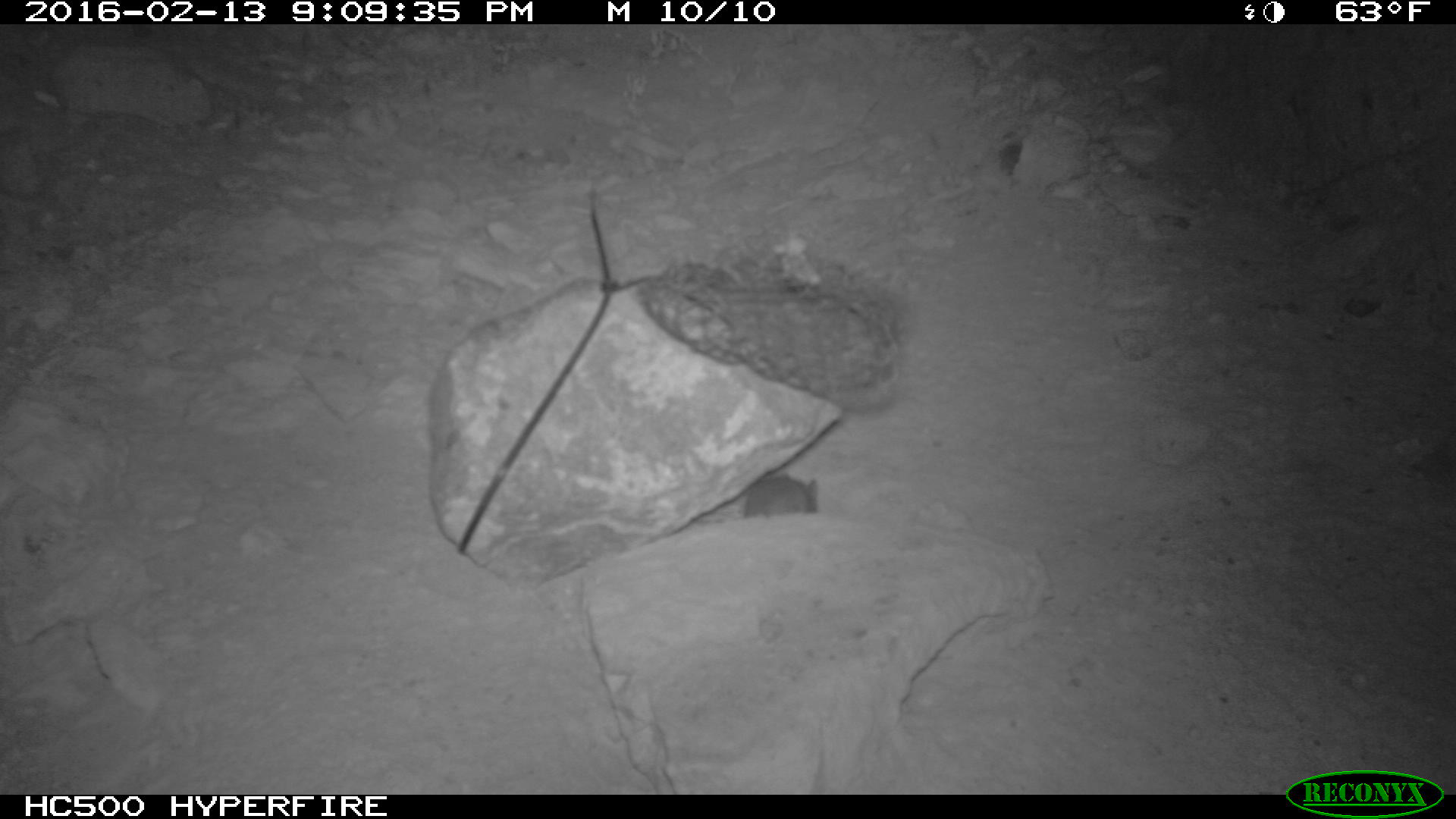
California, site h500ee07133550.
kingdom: Animalia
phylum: Chordata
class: Mammalia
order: Rodentia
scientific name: Rodentia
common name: rodent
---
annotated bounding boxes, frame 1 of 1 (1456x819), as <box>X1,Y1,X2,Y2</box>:
rodent: <box>692,469,818,526</box>